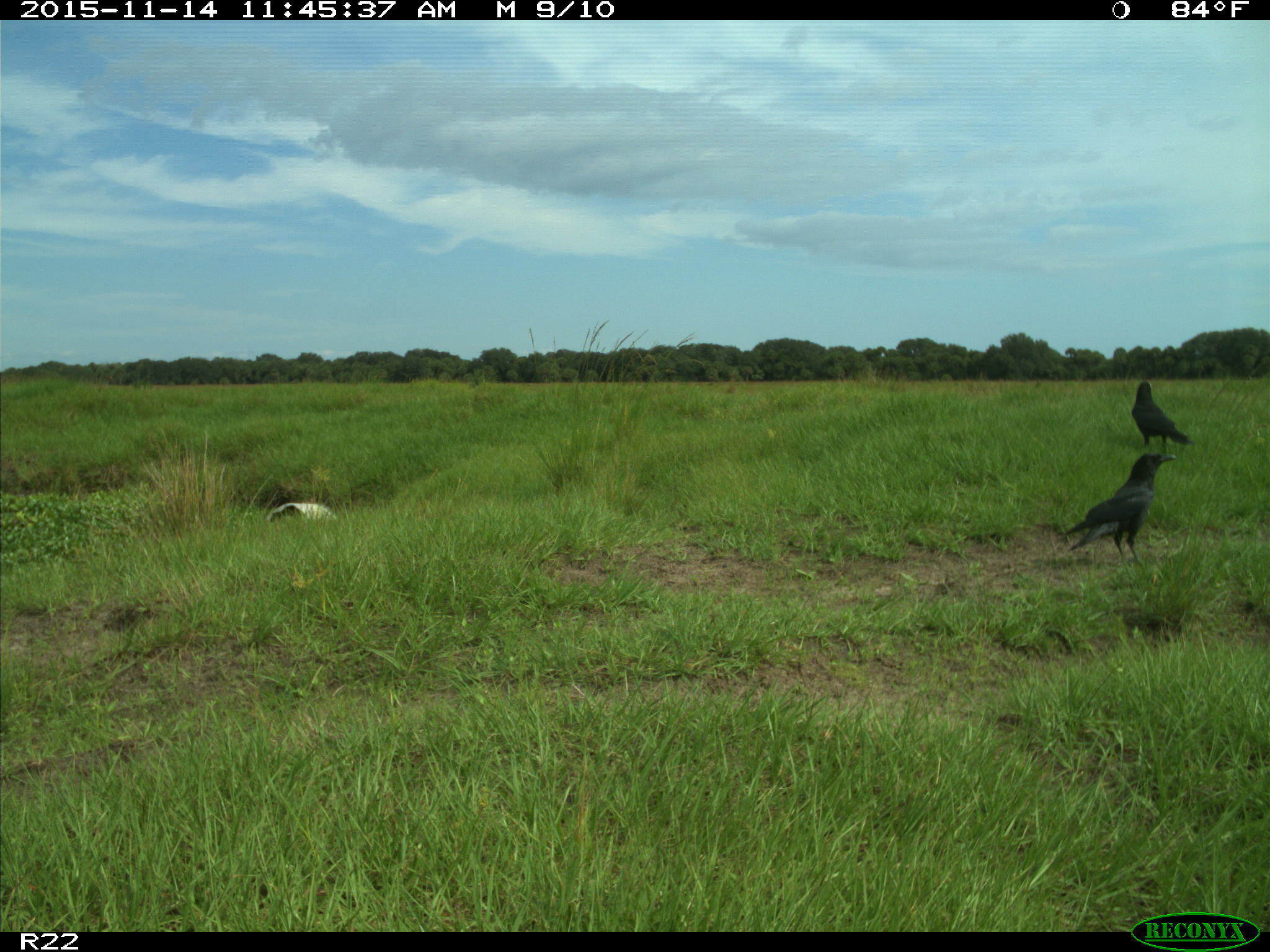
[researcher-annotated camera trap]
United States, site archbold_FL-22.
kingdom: Animalia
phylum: Chordata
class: Aves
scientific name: Aves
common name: birds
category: unidentified bird